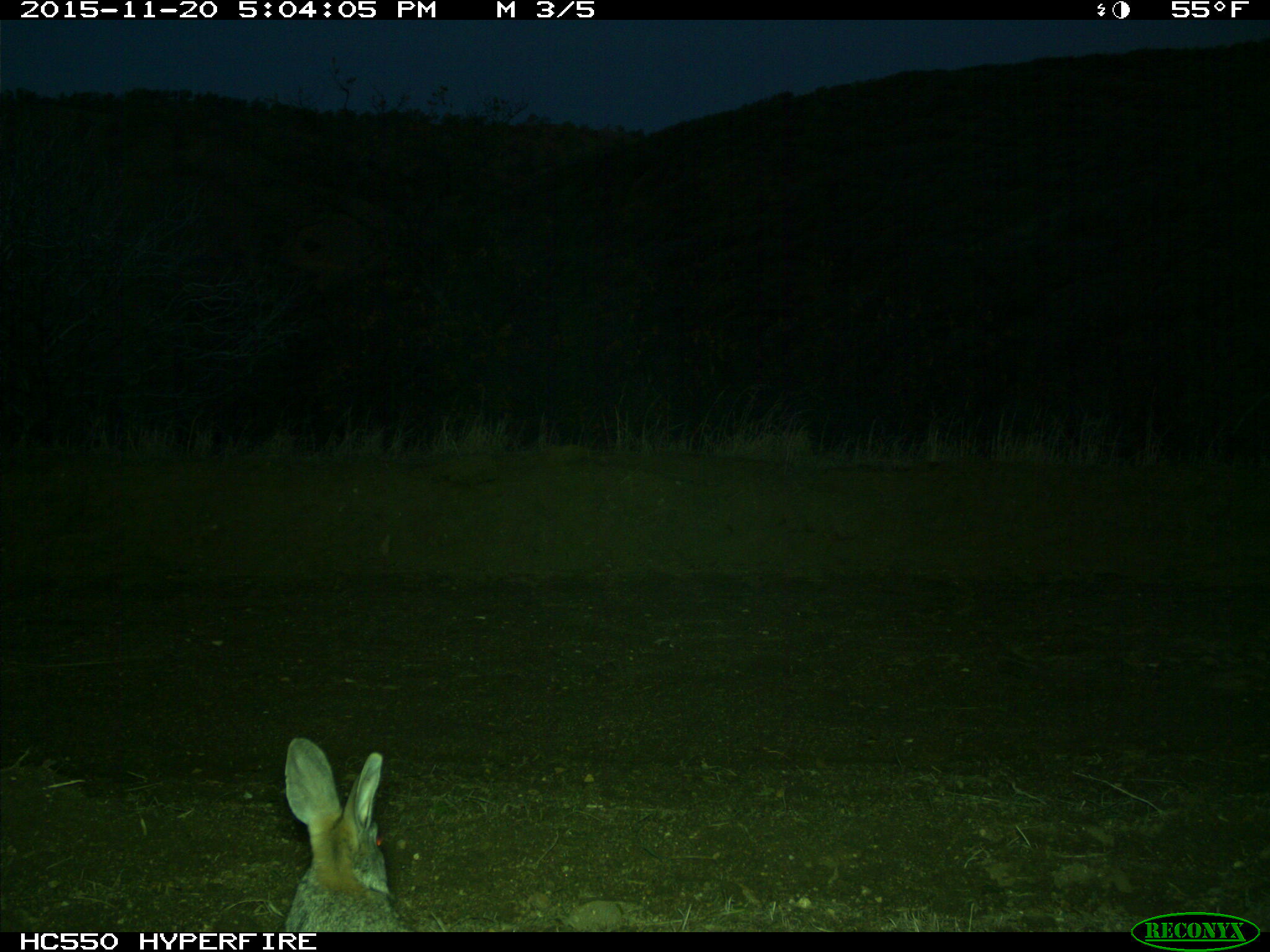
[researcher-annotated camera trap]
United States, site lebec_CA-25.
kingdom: Animalia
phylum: Chordata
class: Mammalia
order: Lagomorpha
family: Leporidae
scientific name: Leporidae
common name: rabbits and hares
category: unidentified rabbit